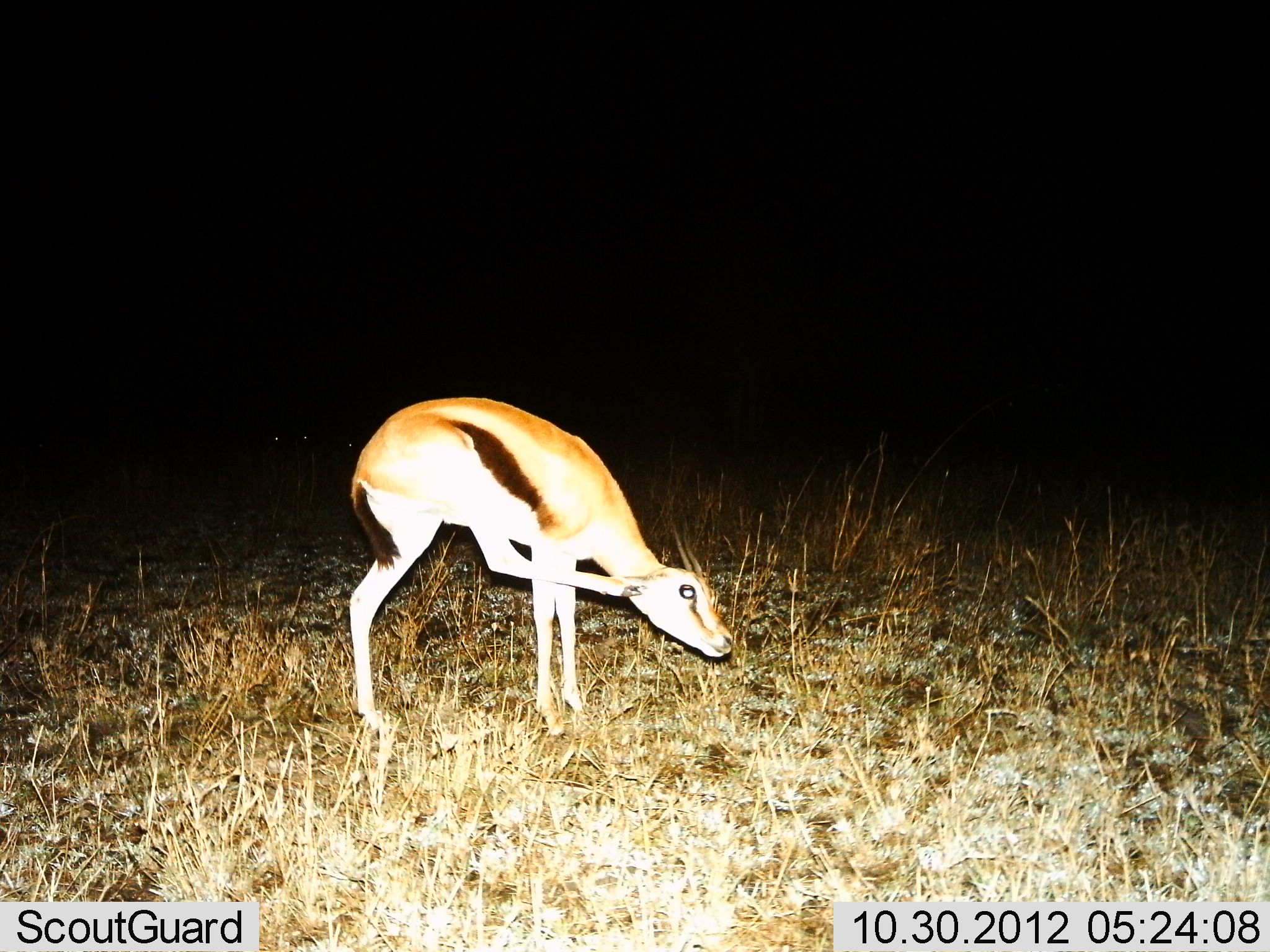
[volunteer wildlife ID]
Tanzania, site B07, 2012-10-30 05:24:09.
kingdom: Animalia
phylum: Chordata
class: Mammalia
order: Artiodactyla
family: Bovidae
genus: Eudorcas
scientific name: Eudorcas thomsonii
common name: thomson's gazelle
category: gazellethomsons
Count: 1.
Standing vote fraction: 80%.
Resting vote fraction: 0%.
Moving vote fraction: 10%.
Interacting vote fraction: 10%.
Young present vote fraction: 0%.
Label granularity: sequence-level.